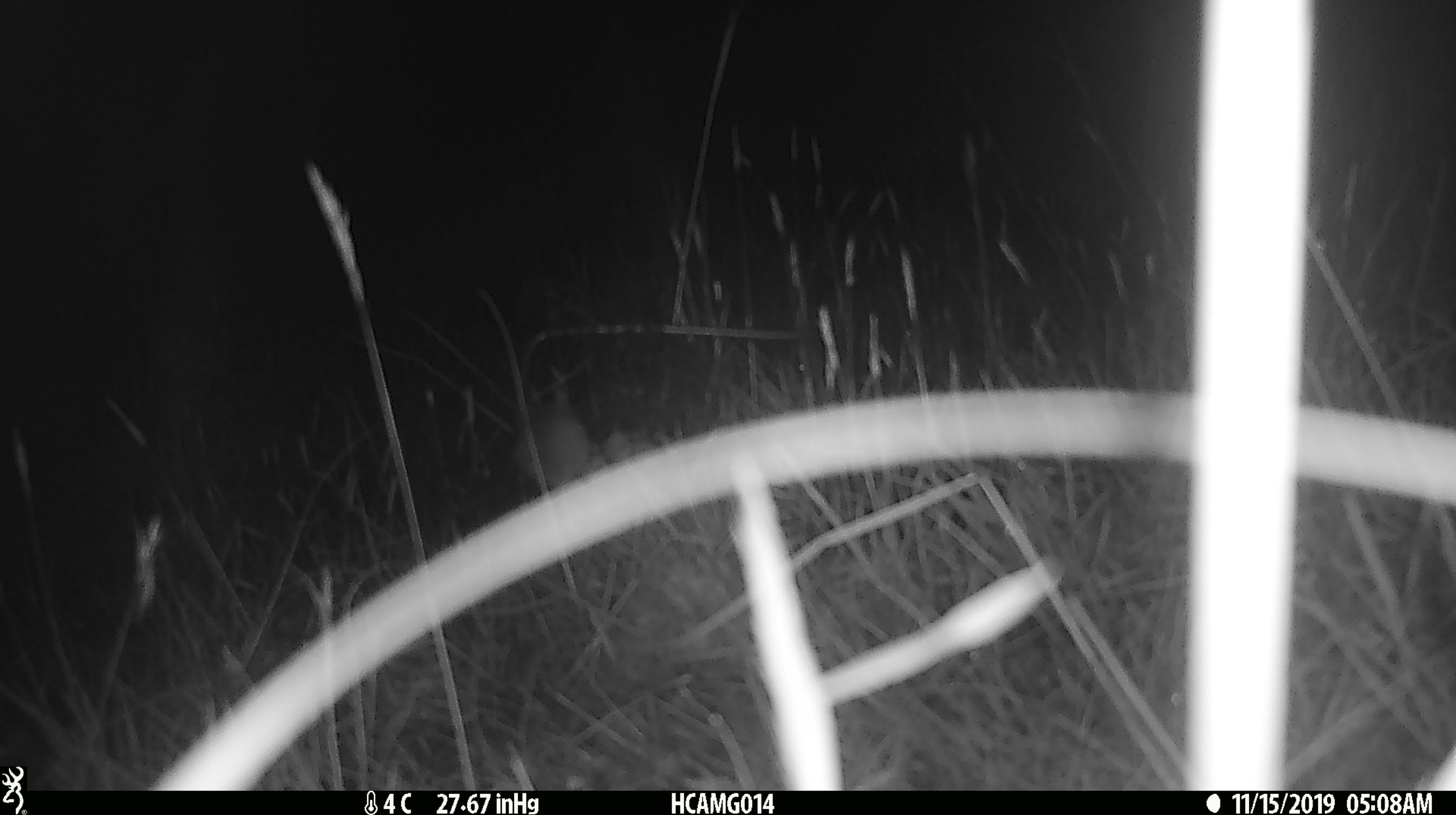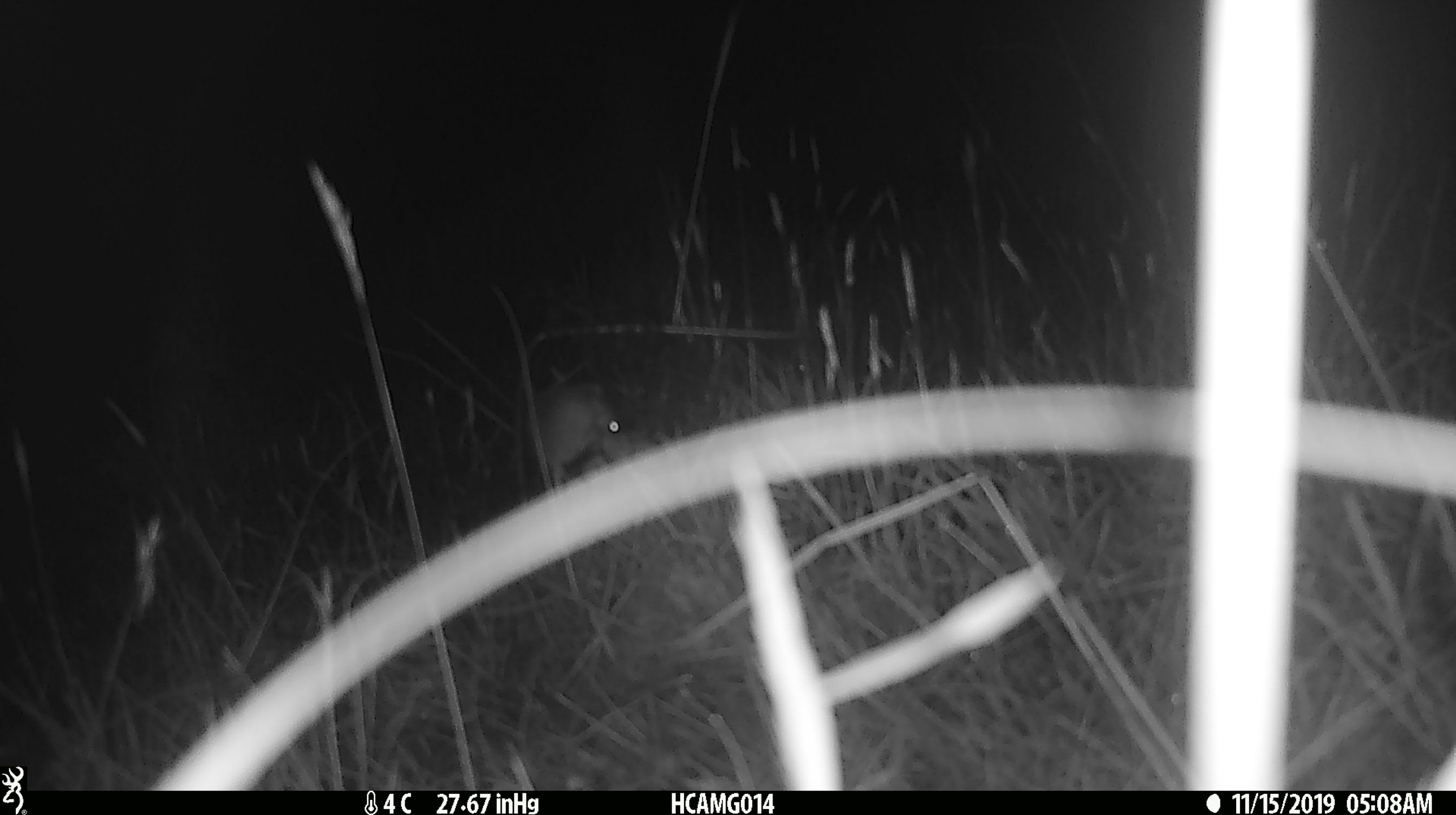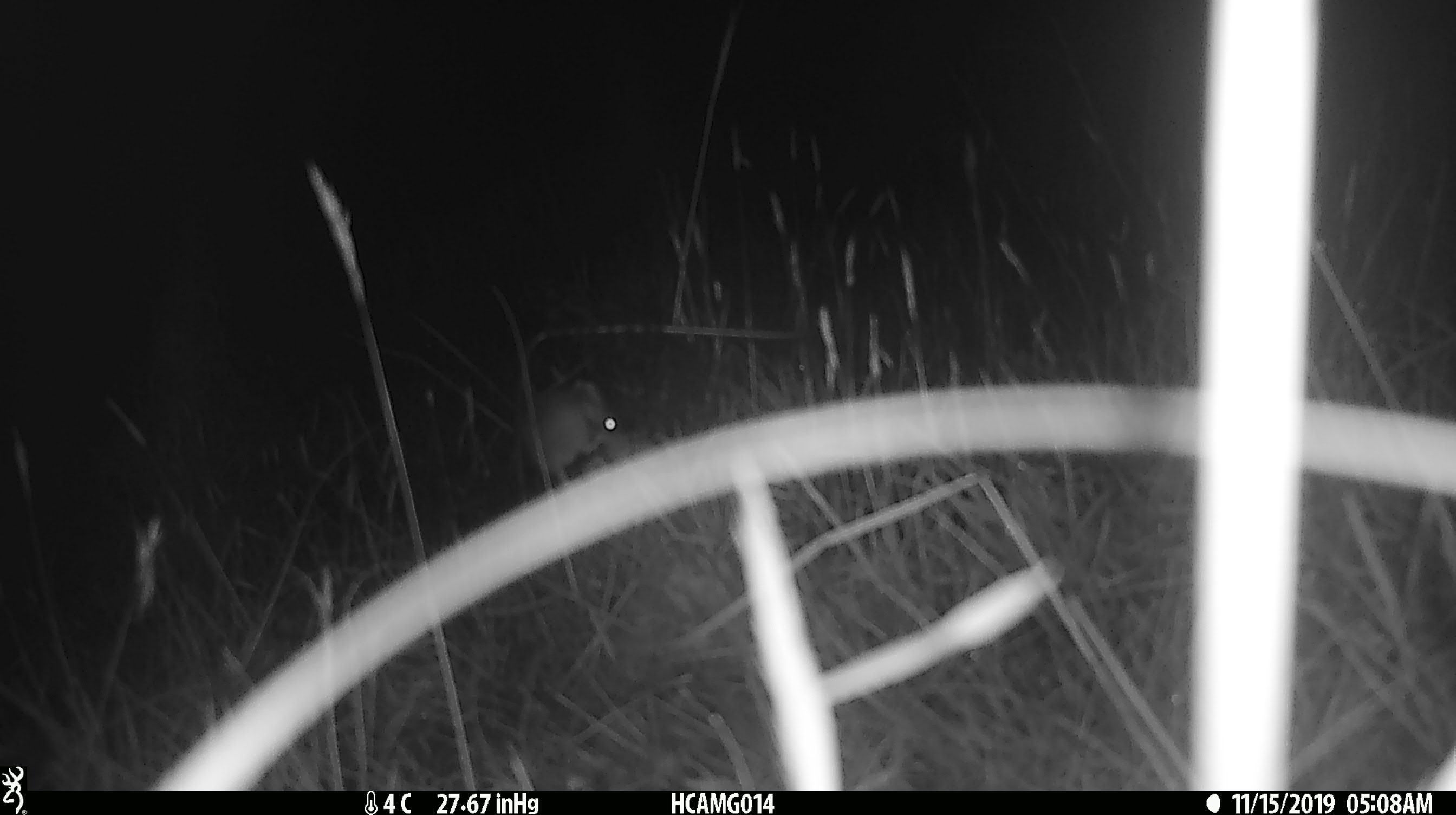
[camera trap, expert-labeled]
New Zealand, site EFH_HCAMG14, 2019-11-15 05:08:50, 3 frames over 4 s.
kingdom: Animalia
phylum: Chordata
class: Mammalia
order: Rodentia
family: Muridae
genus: Mus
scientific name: Mus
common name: mouse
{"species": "mouse (Mus)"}